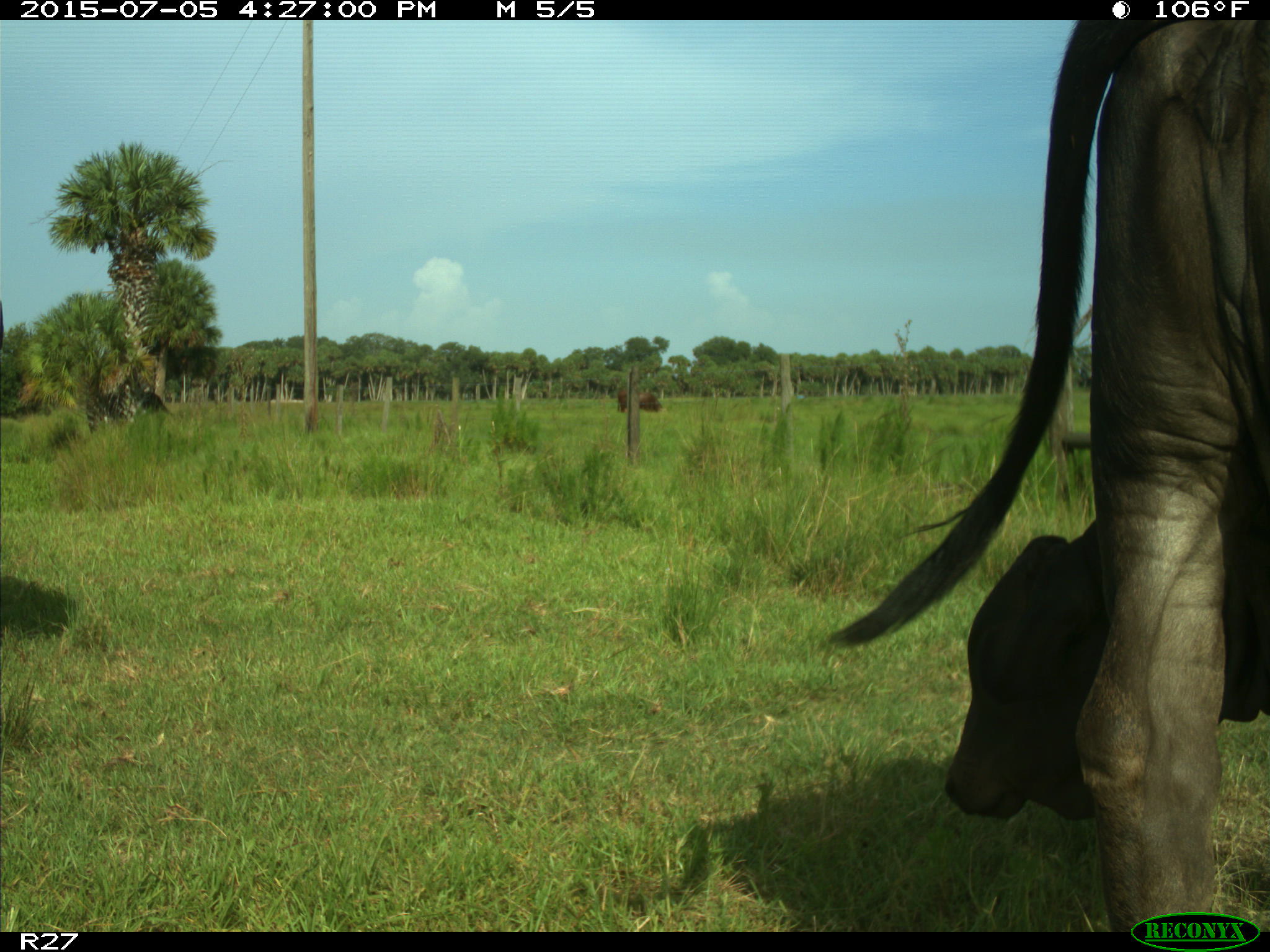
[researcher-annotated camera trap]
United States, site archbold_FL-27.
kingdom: Animalia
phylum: Chordata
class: Mammalia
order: Artiodactyla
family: Bovidae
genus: Bos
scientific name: Bos taurus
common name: domestic cow